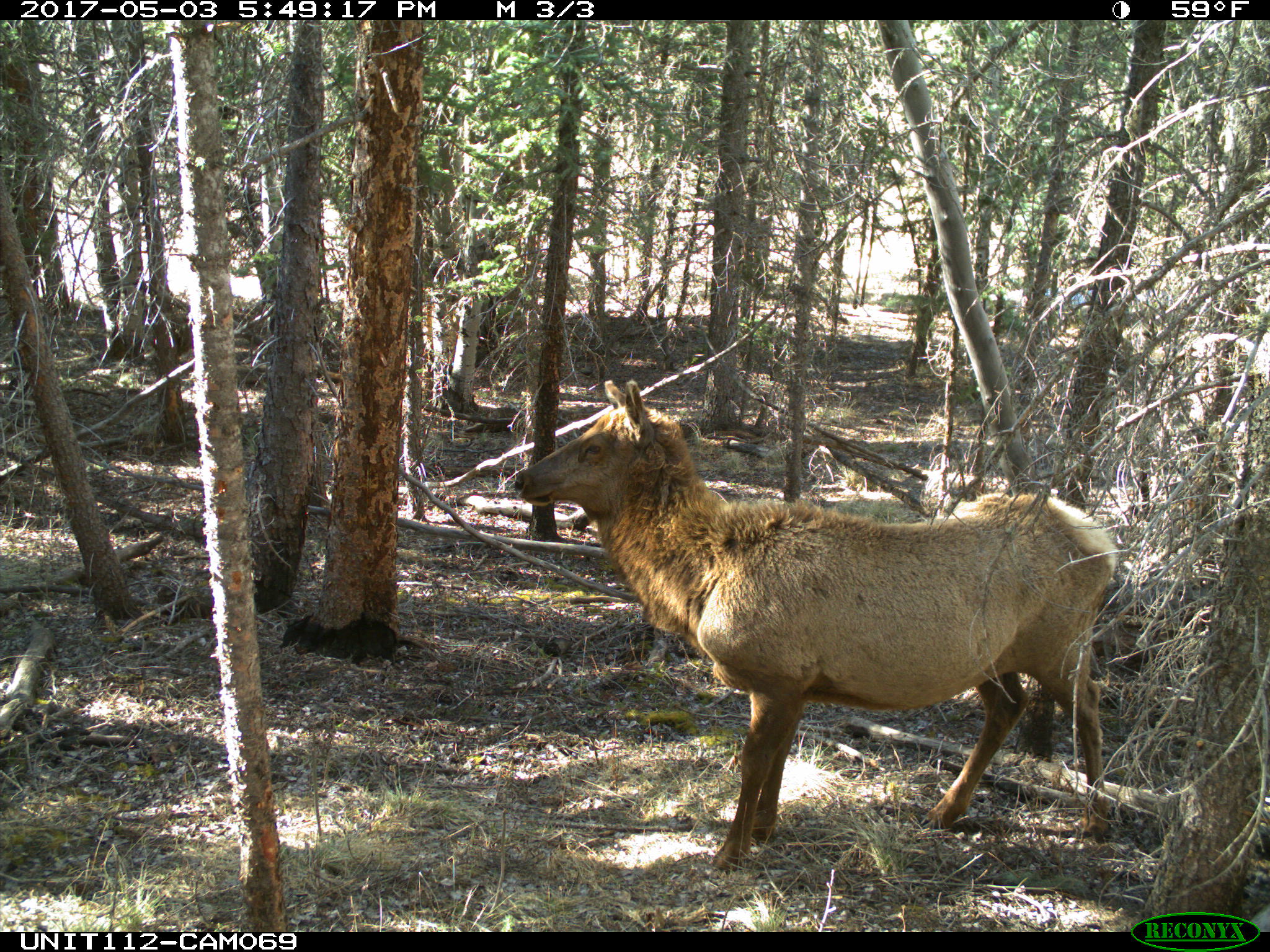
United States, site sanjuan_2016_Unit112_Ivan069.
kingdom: Animalia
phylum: Chordata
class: Mammalia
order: Artiodactyla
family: Cervidae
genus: Cervus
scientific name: Cervus elaphus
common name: red deer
Cervus elaphus (red deer).